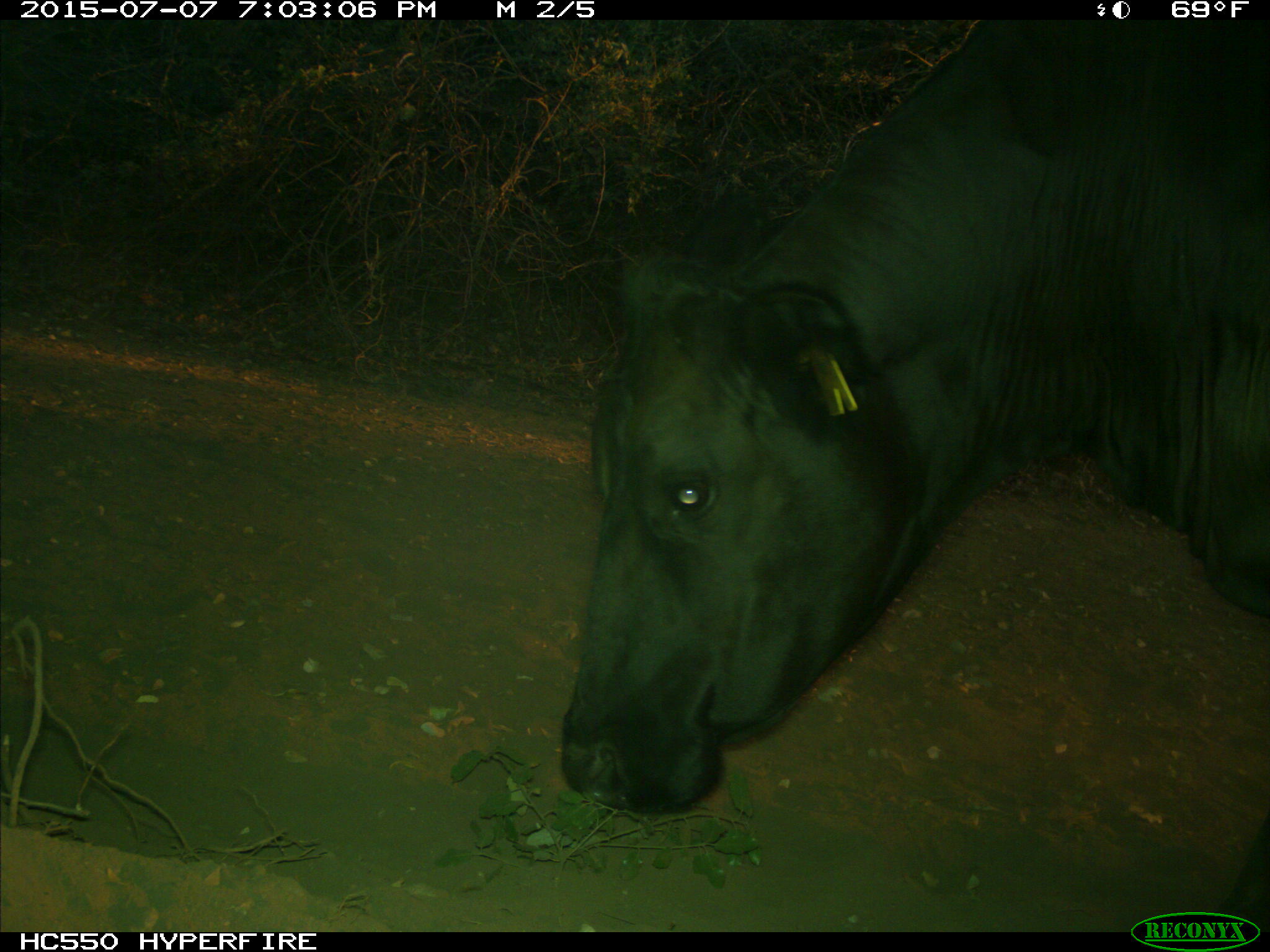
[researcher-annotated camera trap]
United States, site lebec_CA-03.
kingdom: Animalia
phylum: Chordata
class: Mammalia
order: Artiodactyla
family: Bovidae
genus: Bos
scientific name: Bos taurus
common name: domestic cow